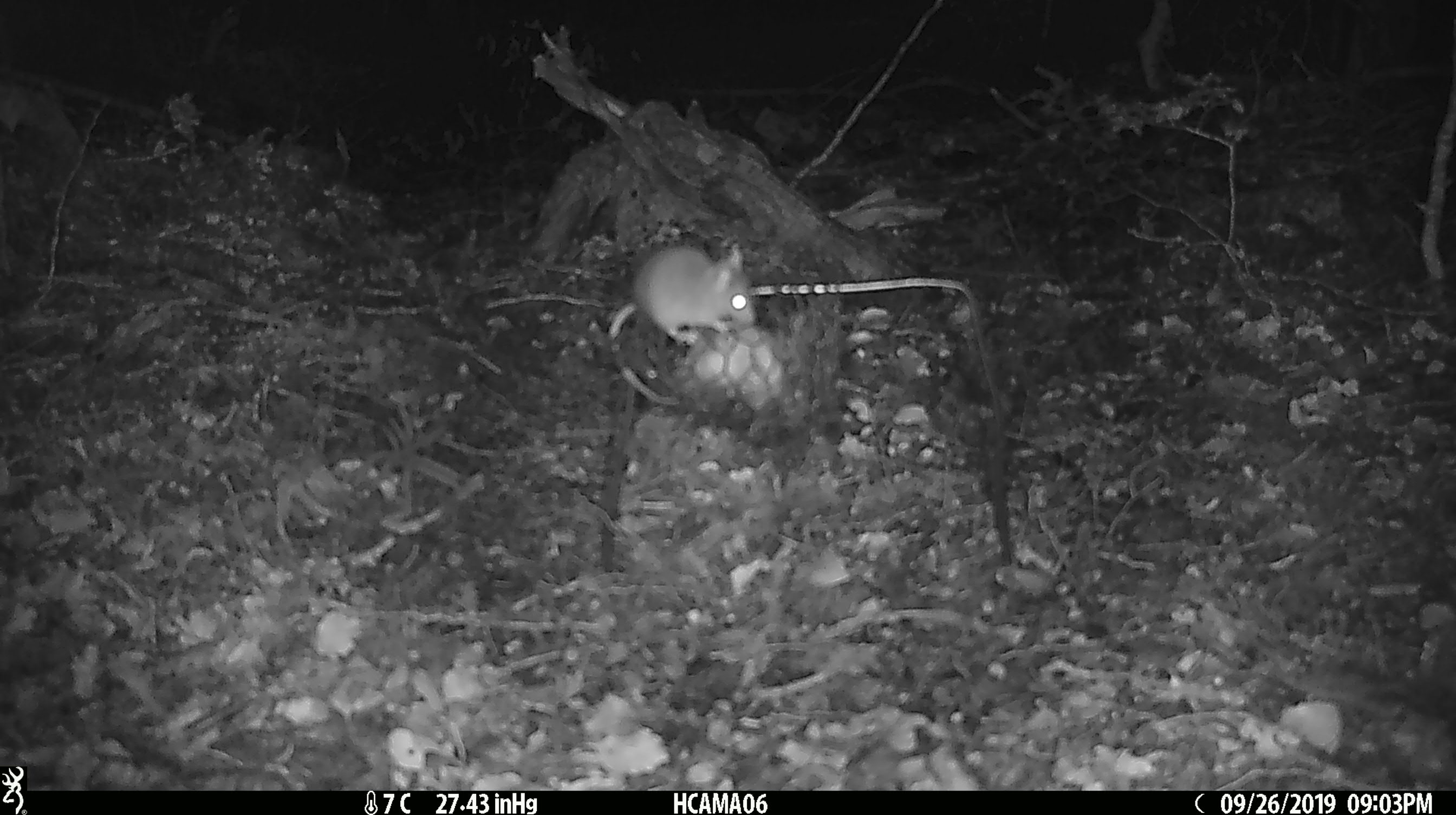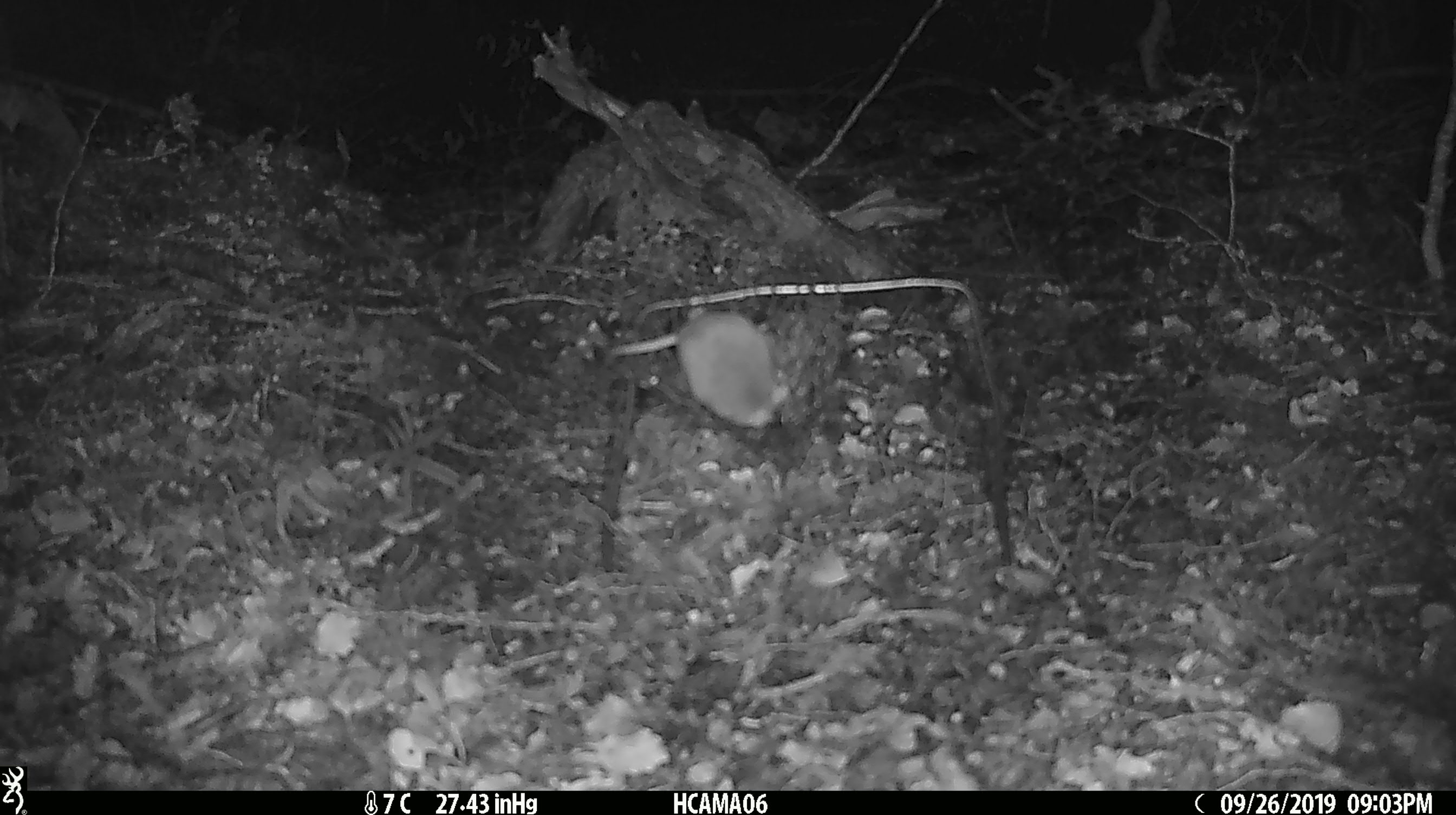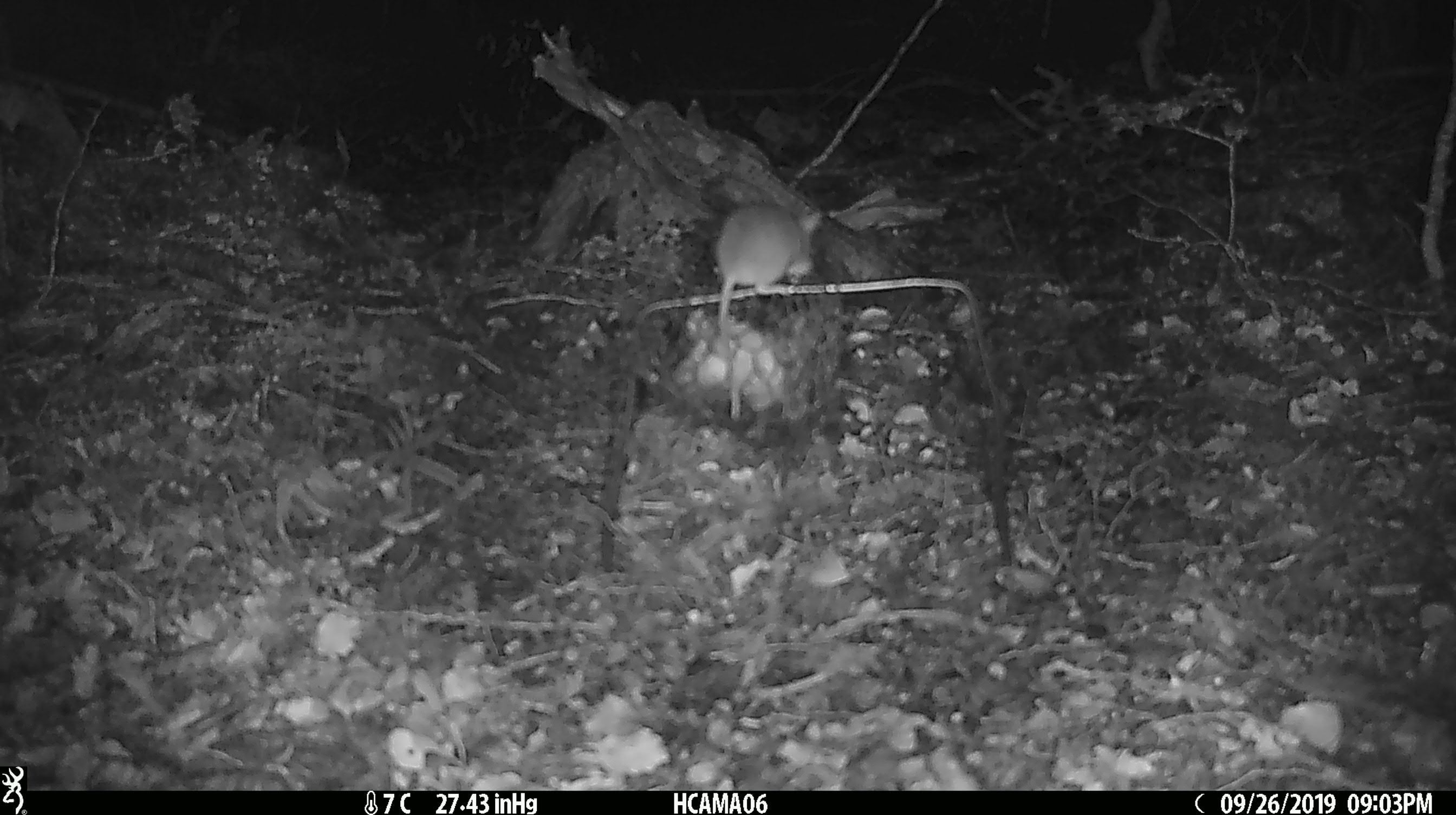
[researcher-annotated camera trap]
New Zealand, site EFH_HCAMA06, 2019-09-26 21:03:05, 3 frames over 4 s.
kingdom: Animalia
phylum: Chordata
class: Mammalia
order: Rodentia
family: Muridae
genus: Mus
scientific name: Mus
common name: mouse